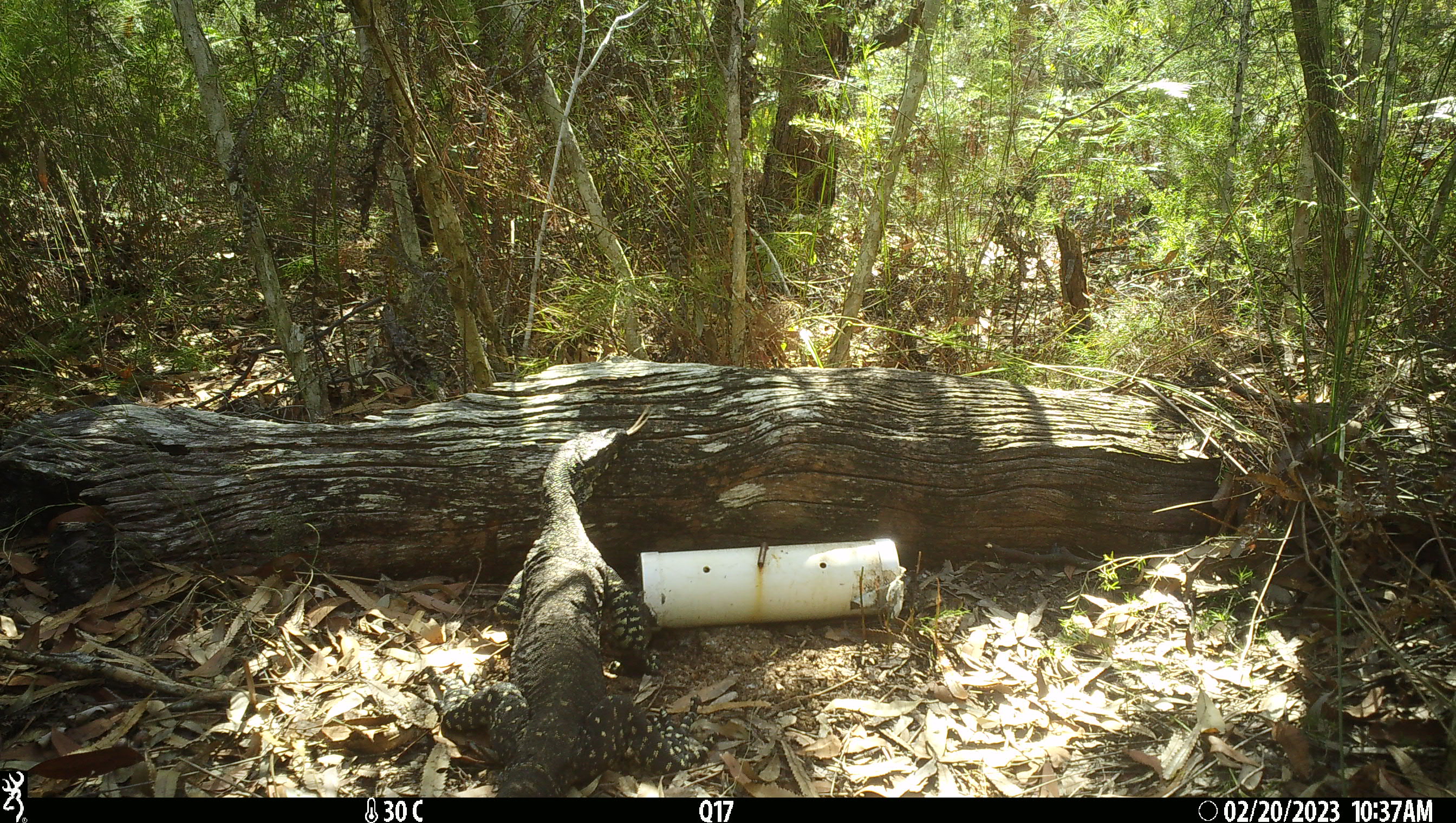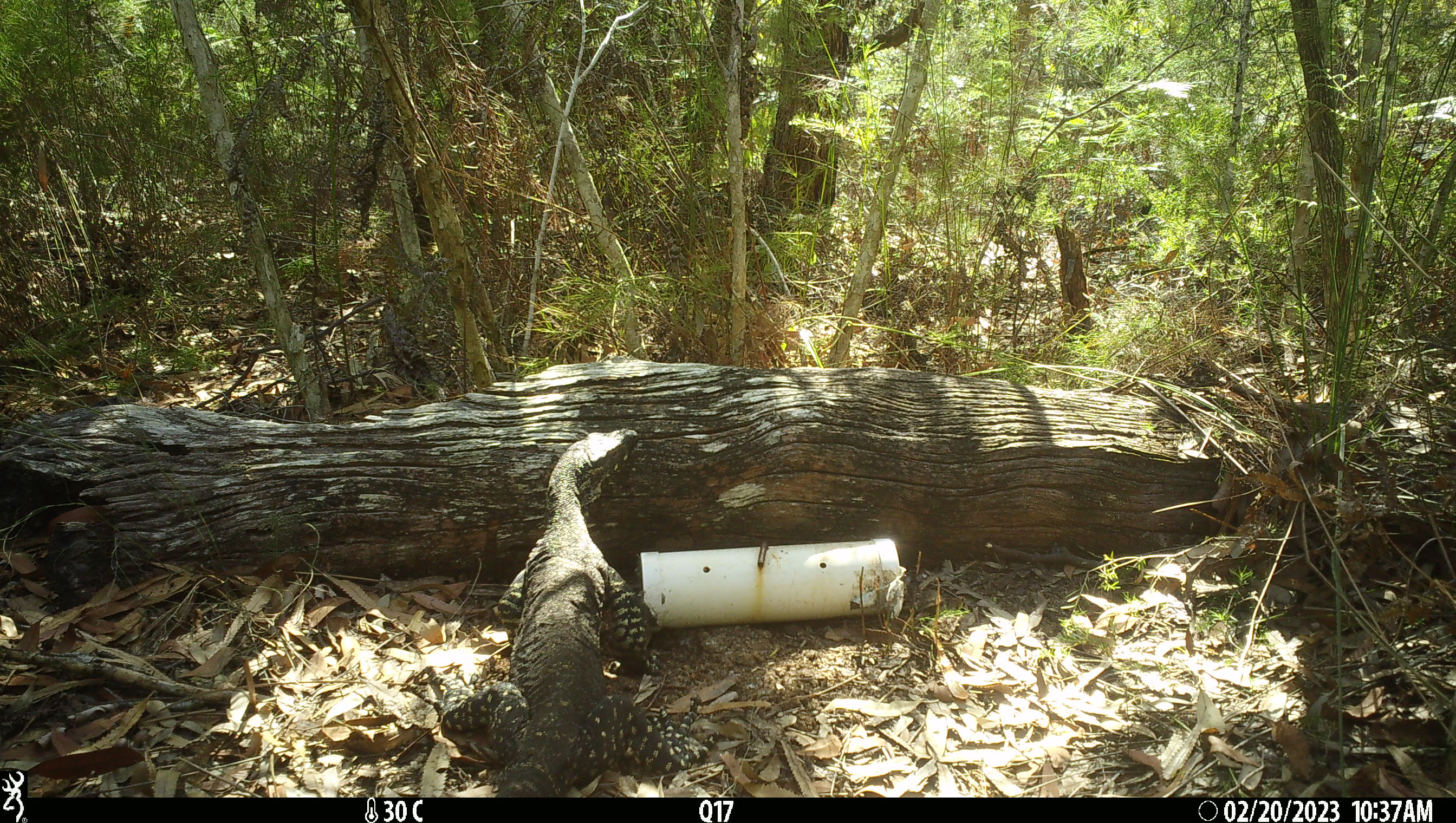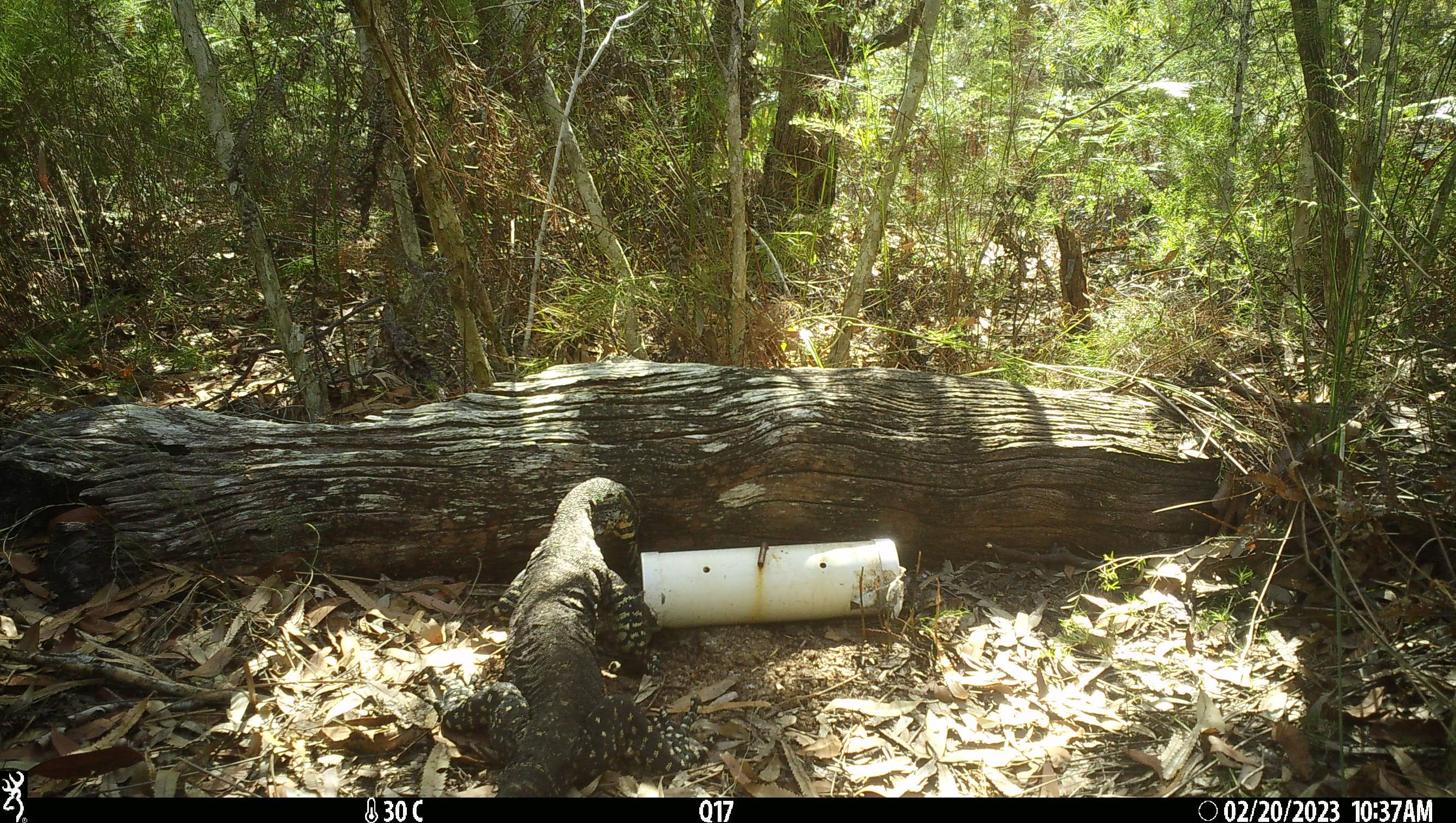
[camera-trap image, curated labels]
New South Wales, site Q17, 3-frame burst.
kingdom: Animalia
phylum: Chordata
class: Reptilia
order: Squamata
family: Varanidae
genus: Varanus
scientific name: Varanus varius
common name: lace monitor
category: goanna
Goanna (lace monitor) (Varanus varius).